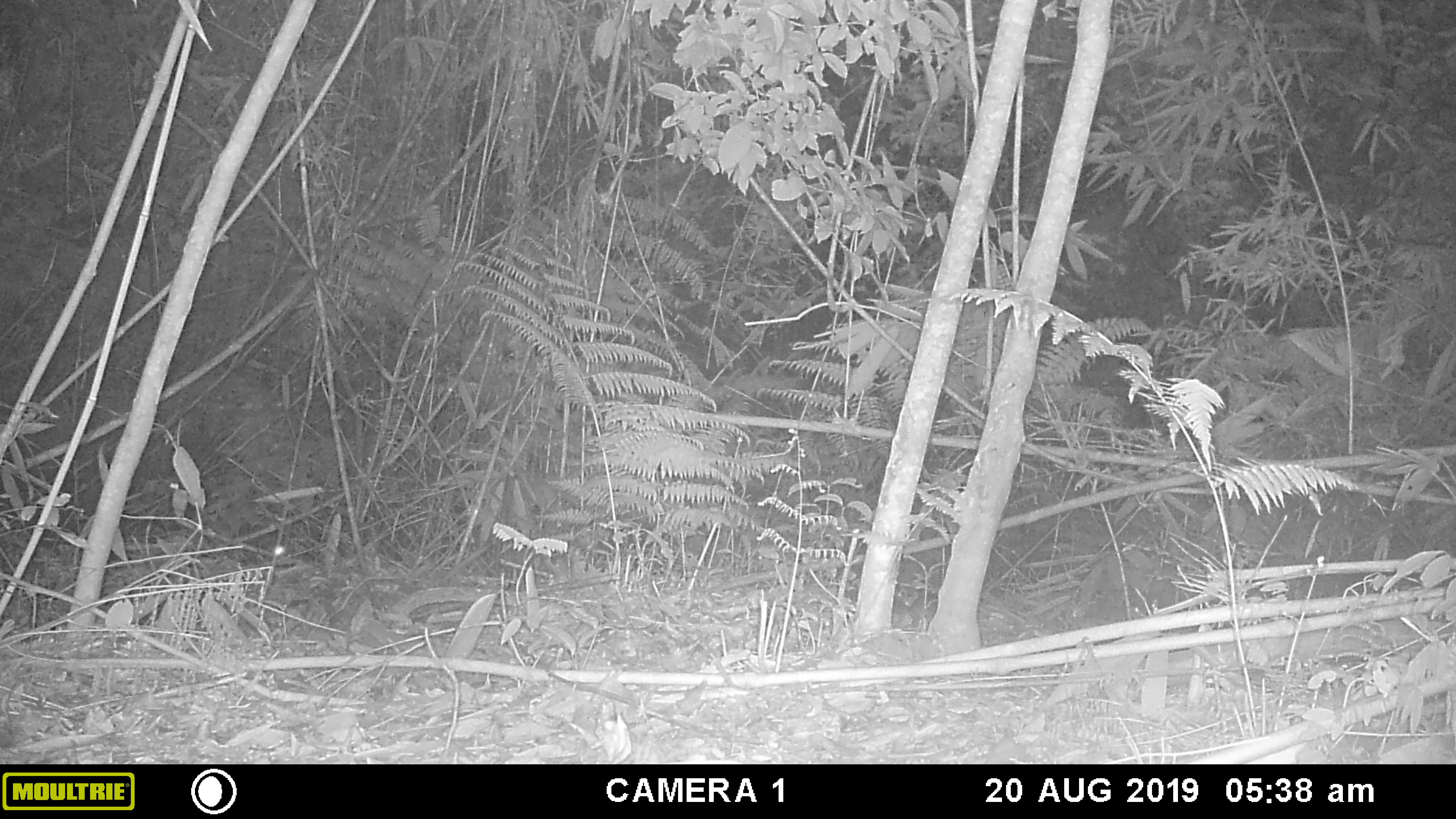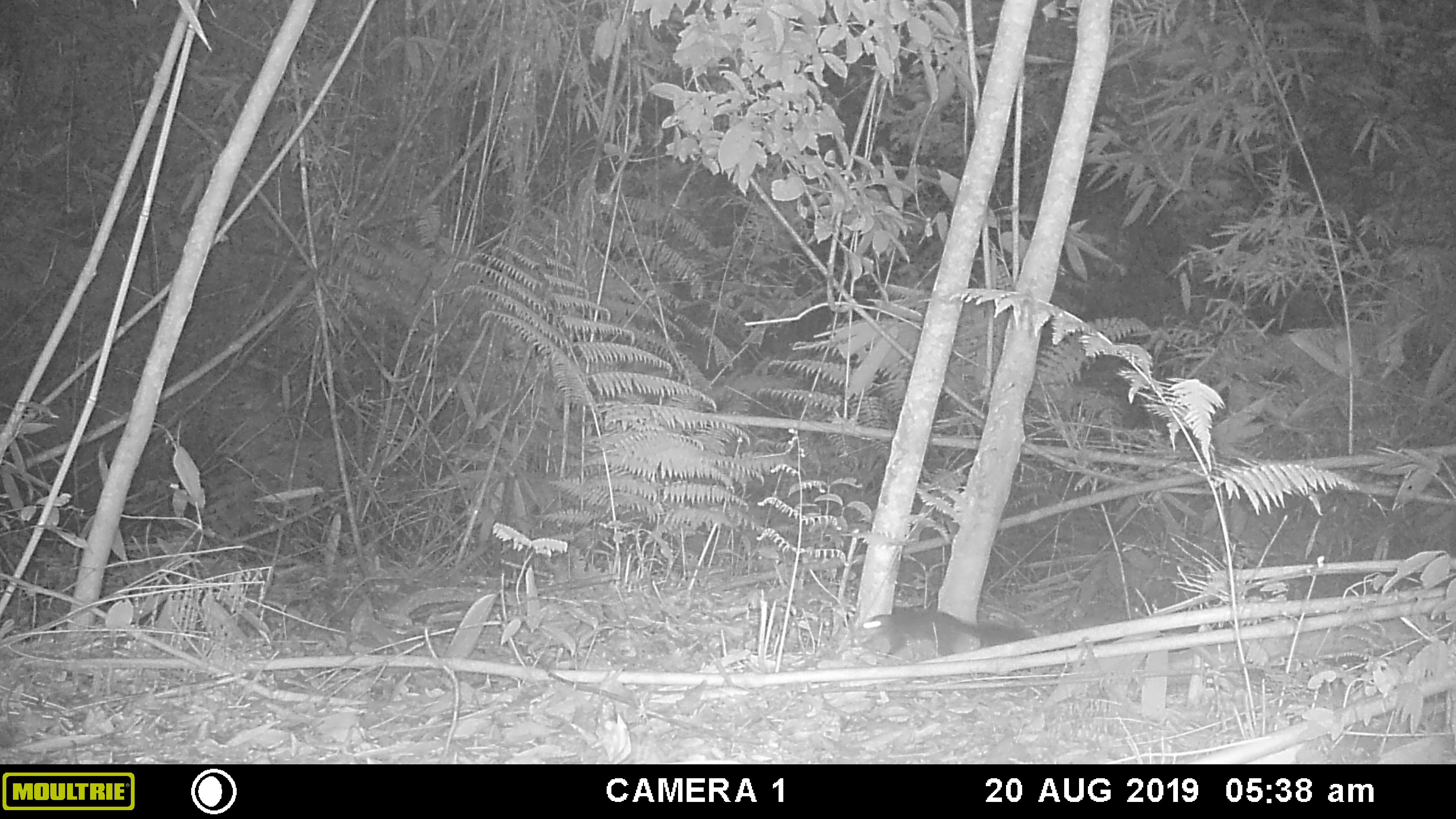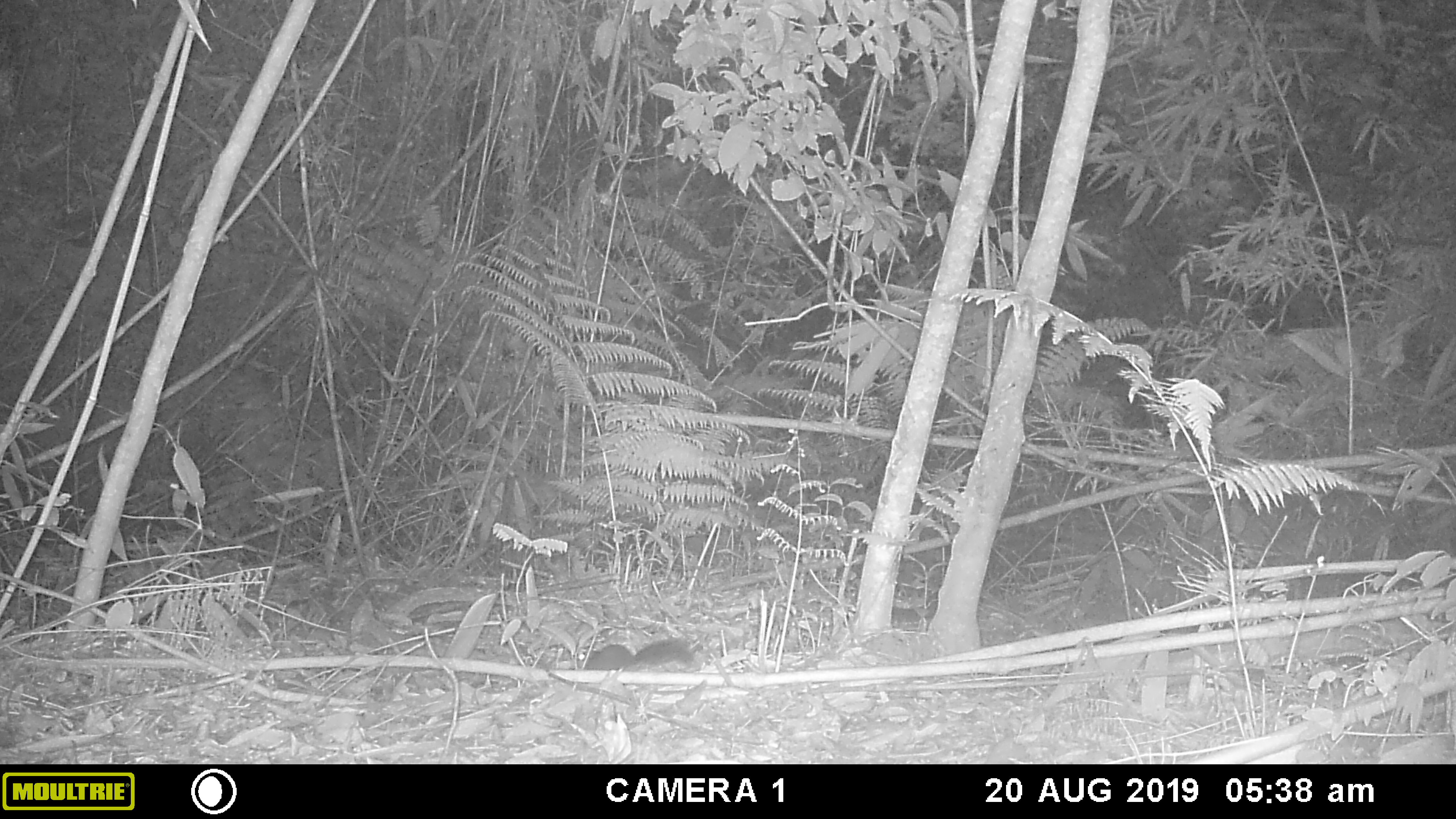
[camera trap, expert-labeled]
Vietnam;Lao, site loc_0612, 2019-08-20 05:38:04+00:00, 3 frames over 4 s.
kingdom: Animalia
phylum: Chordata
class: Mammalia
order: Rodentia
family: Sciuridae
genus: Dremomys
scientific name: Dremomys rufigenis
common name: red-cheeked squirrel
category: red cheeked squirrel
Red cheeked squirrel (red-cheeked squirrel) (Dremomys rufigenis). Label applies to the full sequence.